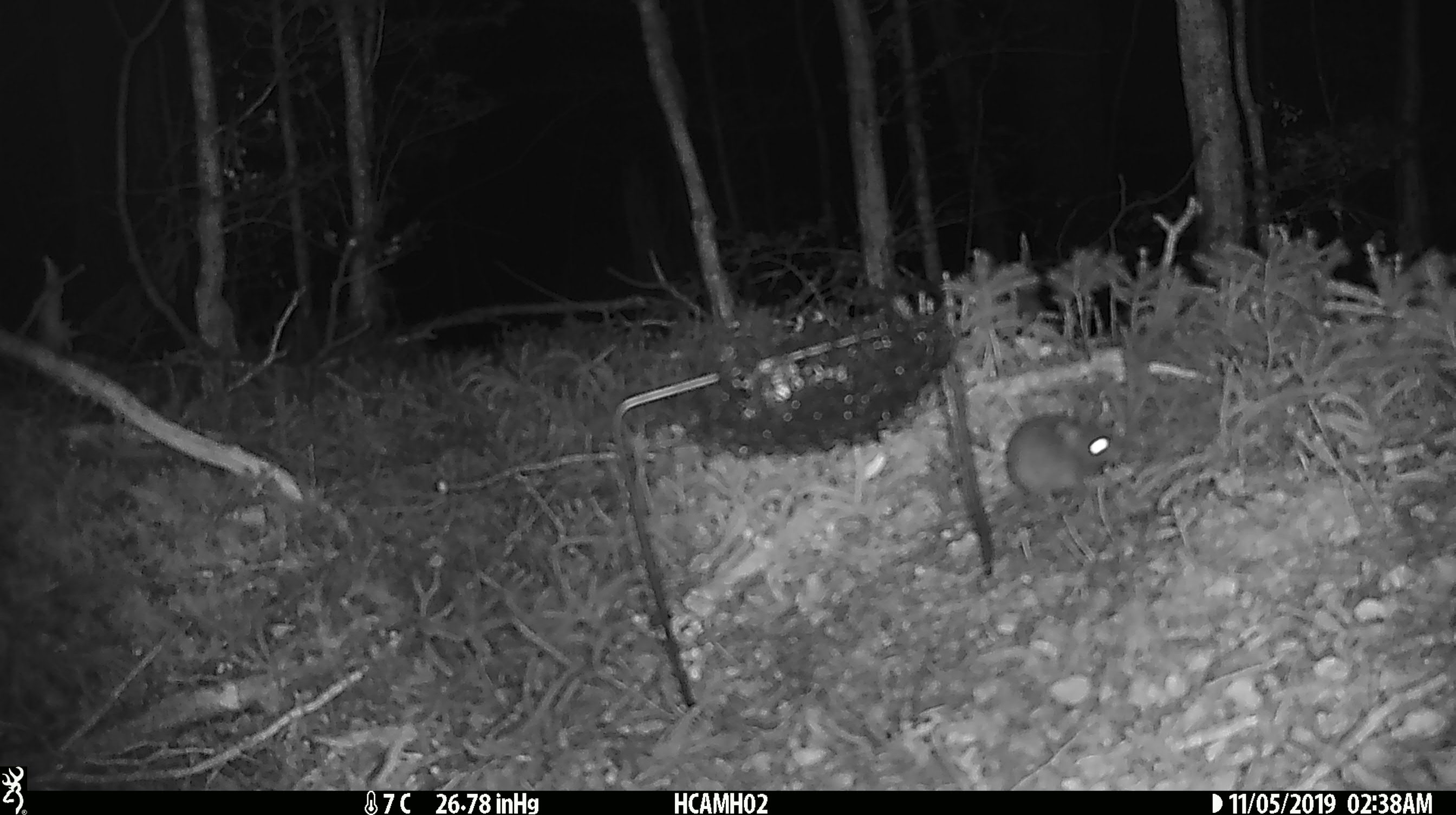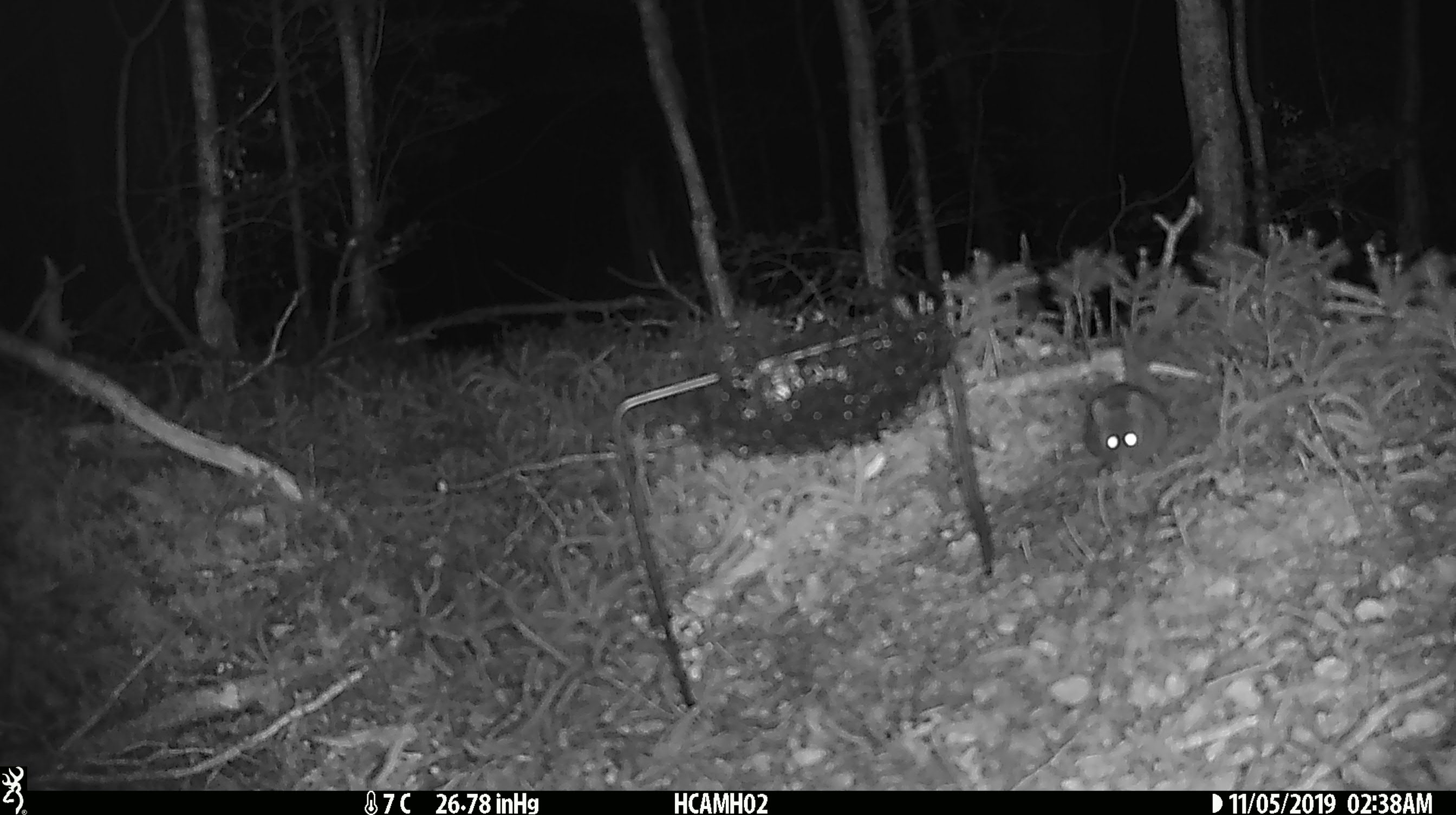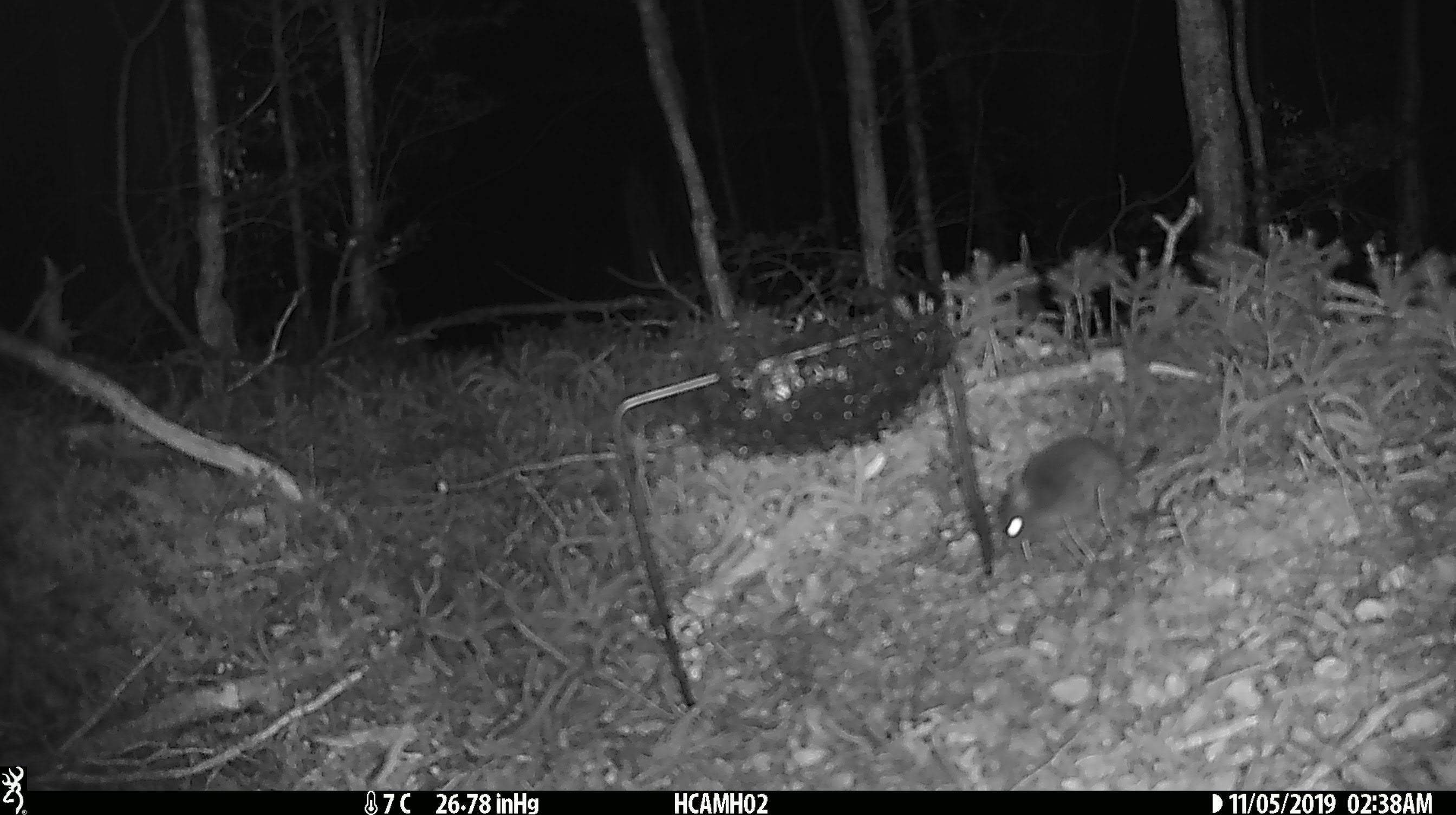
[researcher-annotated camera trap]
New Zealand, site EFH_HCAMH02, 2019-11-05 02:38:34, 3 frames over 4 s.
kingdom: Animalia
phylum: Chordata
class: Mammalia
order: Rodentia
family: Muridae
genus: Mus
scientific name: Mus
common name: mouse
Mouse (Mus).